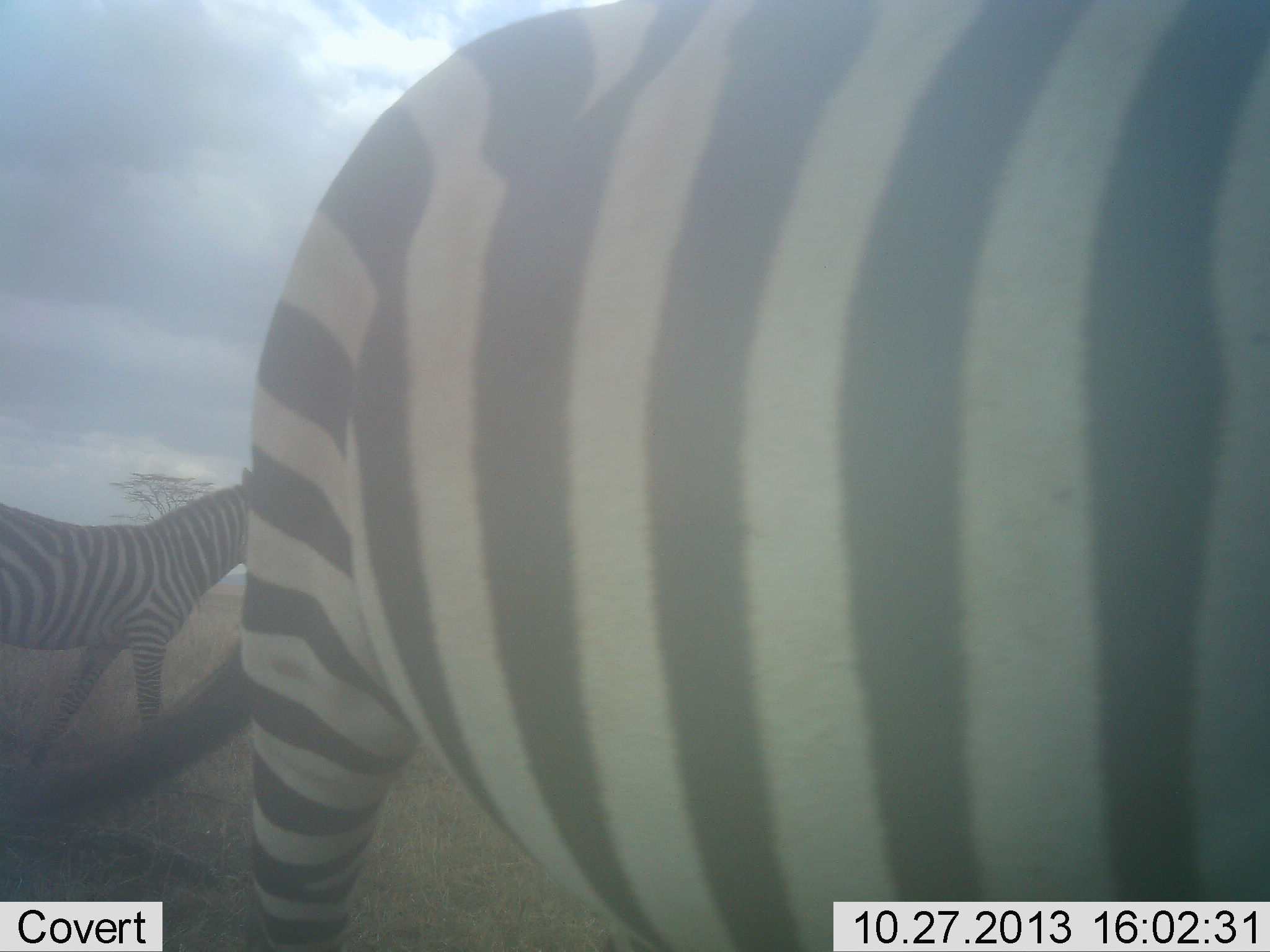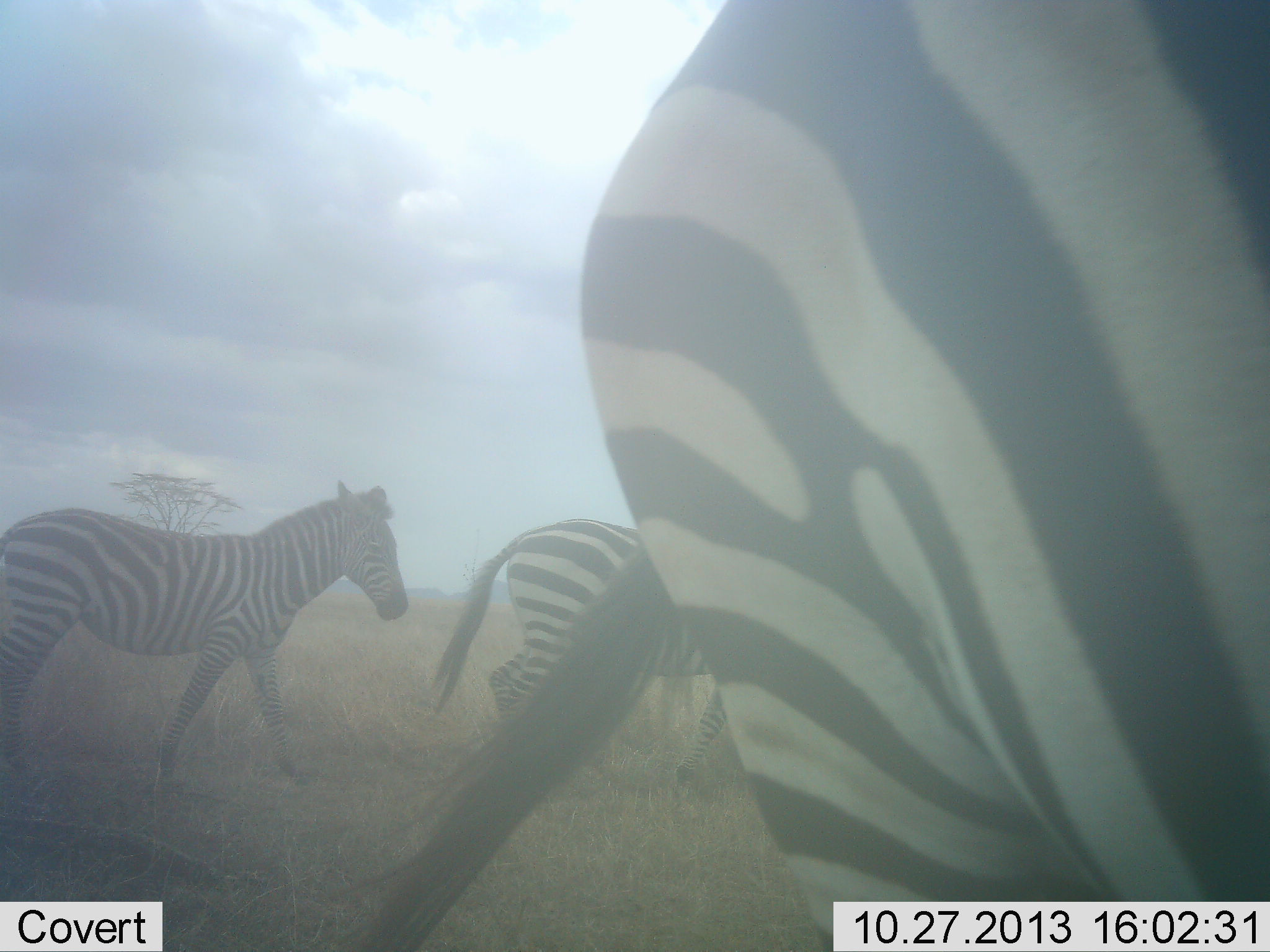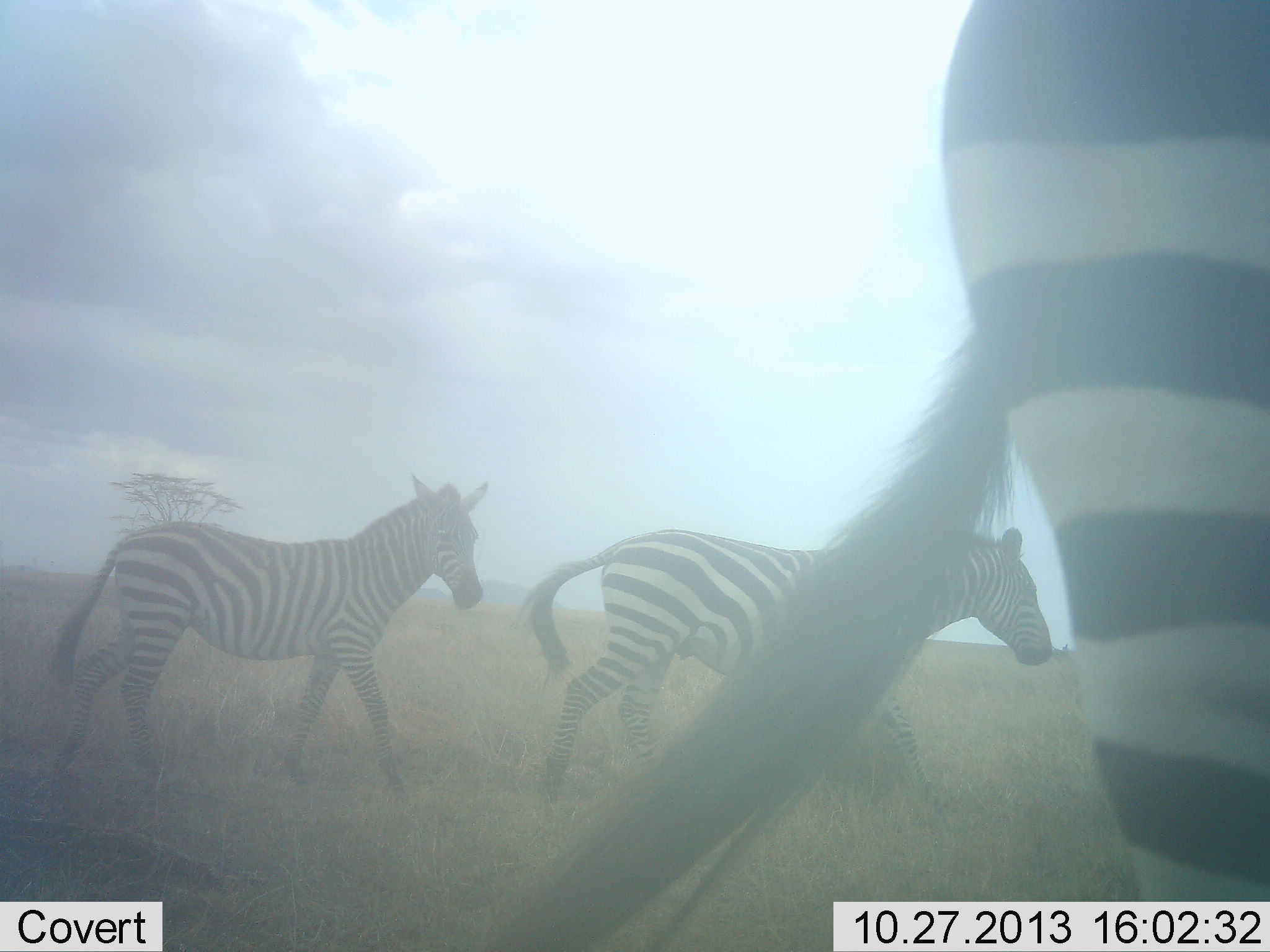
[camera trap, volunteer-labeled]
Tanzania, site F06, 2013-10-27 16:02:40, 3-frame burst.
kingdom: Animalia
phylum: Chordata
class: Mammalia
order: Perissodactyla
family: Equidae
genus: Equus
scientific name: Equus quagga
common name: plains zebra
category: zebra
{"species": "zebra (plains zebra) (Equus quagga)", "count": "3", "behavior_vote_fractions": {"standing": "0%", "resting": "0%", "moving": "100%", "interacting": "0%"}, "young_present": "0%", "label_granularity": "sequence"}